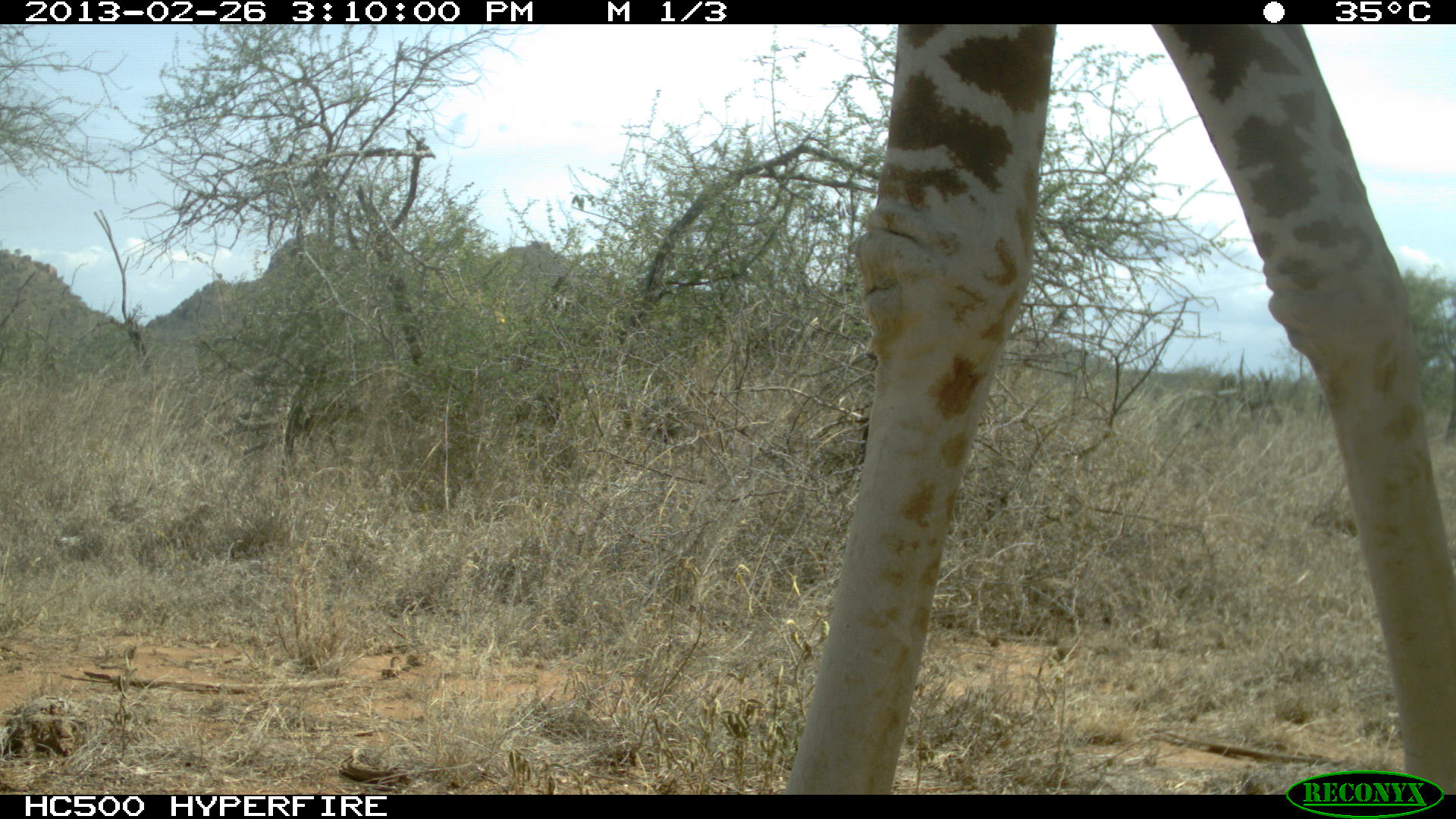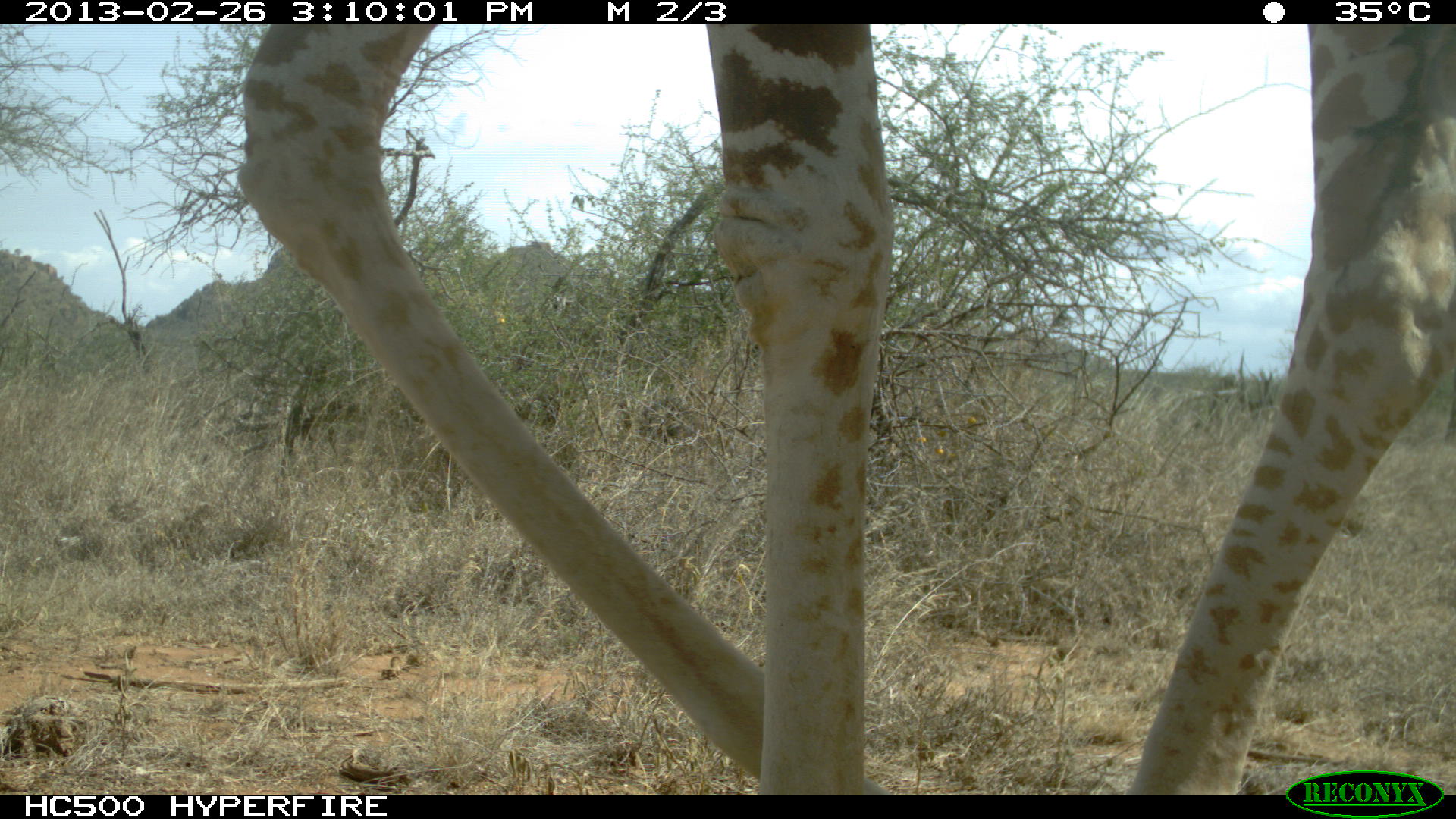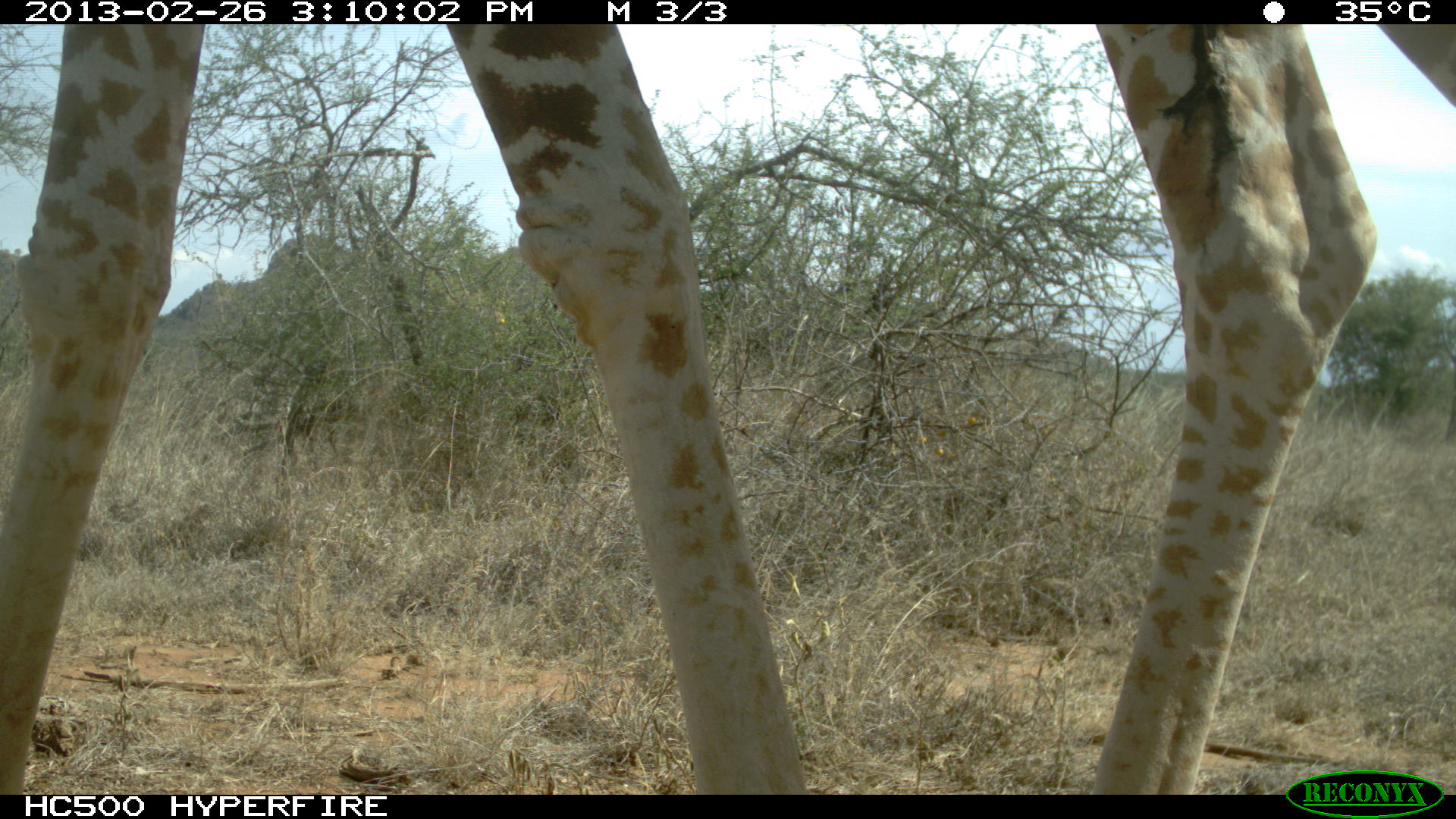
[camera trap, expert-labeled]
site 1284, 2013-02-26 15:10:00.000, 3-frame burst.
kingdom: Animalia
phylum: Chordata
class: Mammalia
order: Artiodactyla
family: Giraffidae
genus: Giraffa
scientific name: Giraffa camelopardalis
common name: giraffe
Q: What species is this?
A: Giraffa camelopardalis (giraffe).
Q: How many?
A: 1.